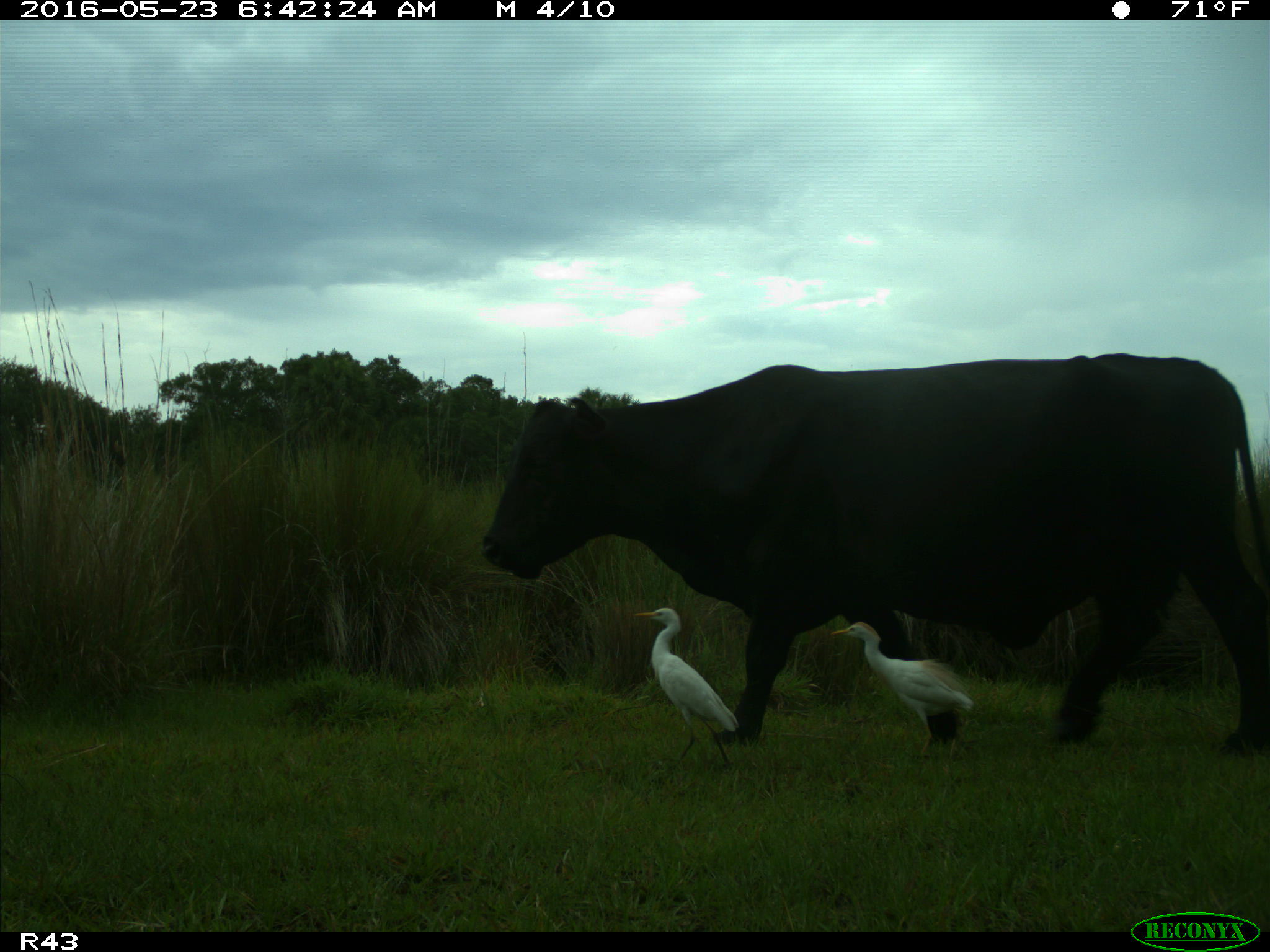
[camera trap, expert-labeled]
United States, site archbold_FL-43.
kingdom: Animalia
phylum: Chordata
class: Mammalia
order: Artiodactyla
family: Bovidae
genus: Bos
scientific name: Bos taurus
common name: domestic cow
Bos taurus (domestic cow).